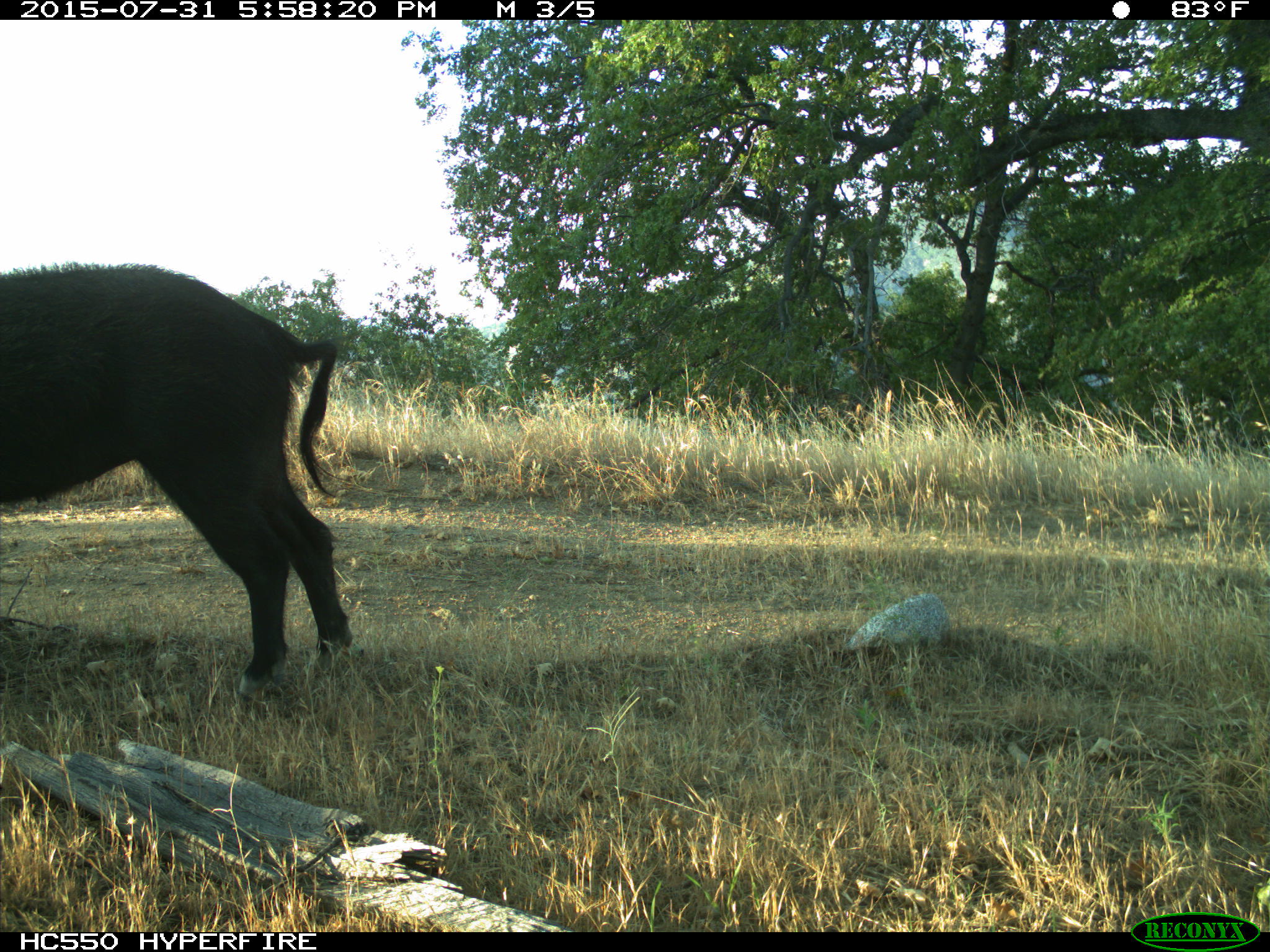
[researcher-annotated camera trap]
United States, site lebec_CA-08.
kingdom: Animalia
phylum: Chordata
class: Mammalia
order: Artiodactyla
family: Suidae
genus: Sus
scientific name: Sus scrofa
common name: wild boar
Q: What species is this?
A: Sus scrofa (wild boar).